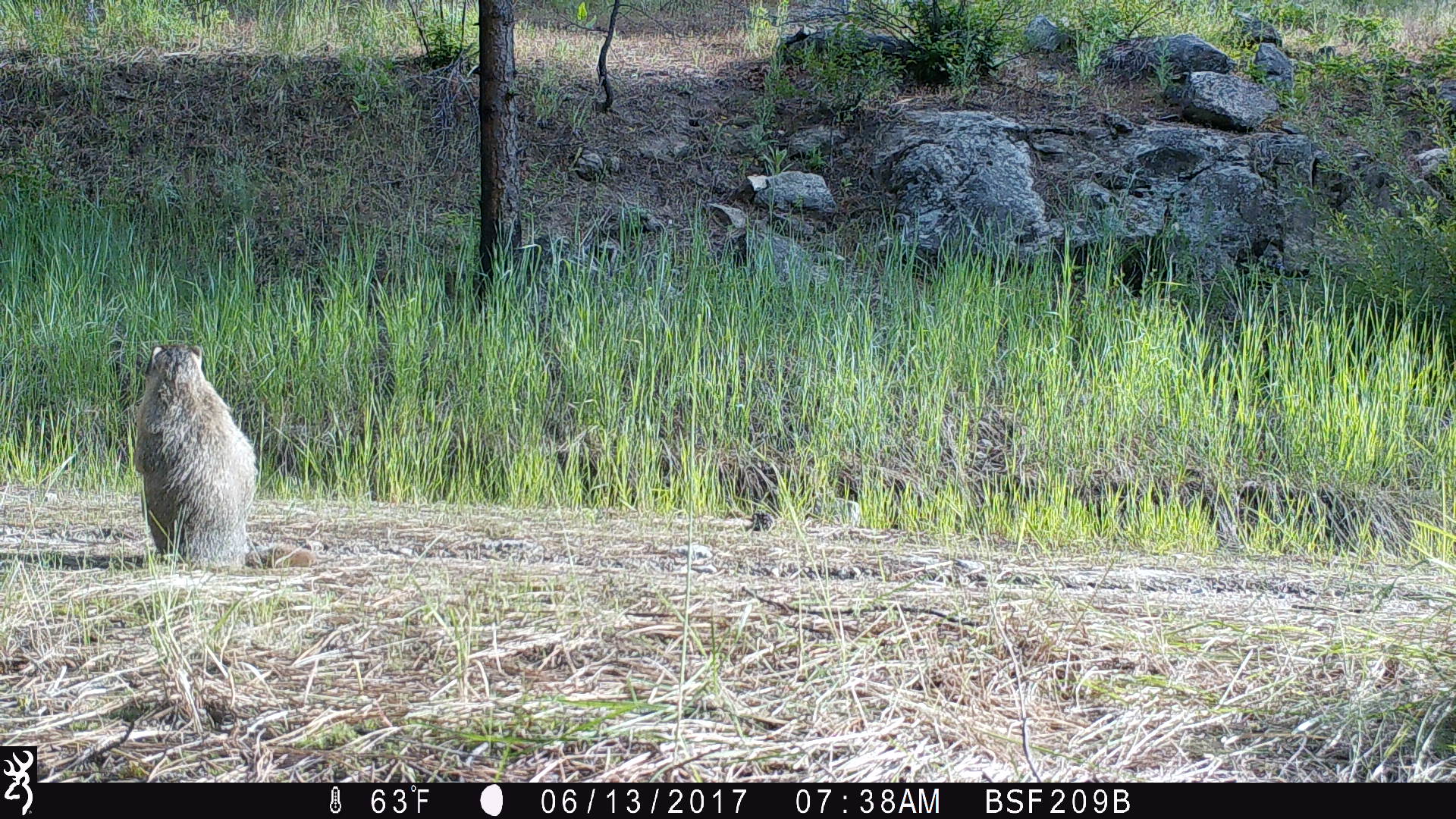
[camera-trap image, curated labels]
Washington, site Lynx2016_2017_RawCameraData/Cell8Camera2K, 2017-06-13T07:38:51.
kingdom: Animalia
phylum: Chordata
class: Mammalia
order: Rodentia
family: Sciuridae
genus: Marmota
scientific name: Marmota flaviventris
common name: yellow-bellied marmot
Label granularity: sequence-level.